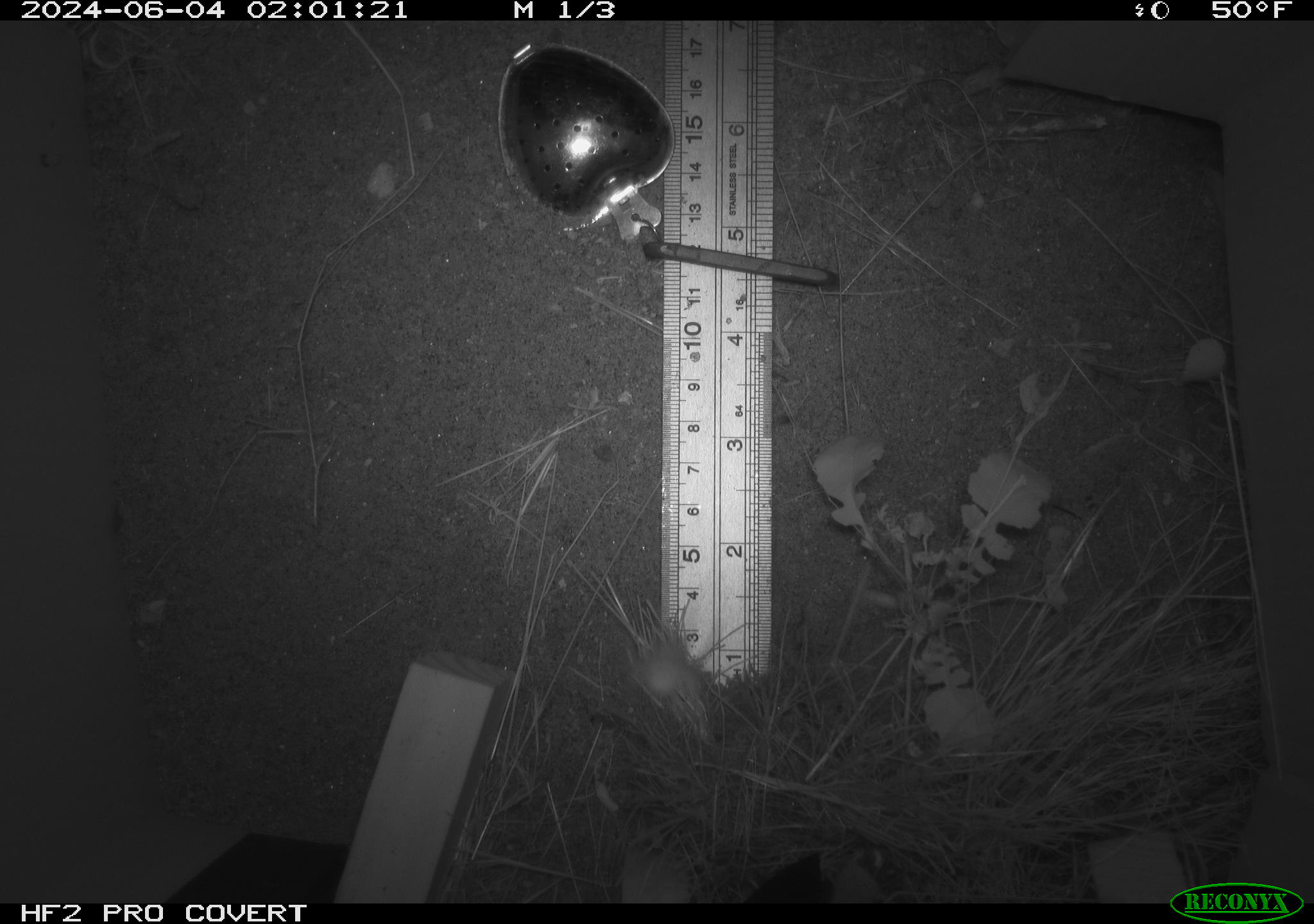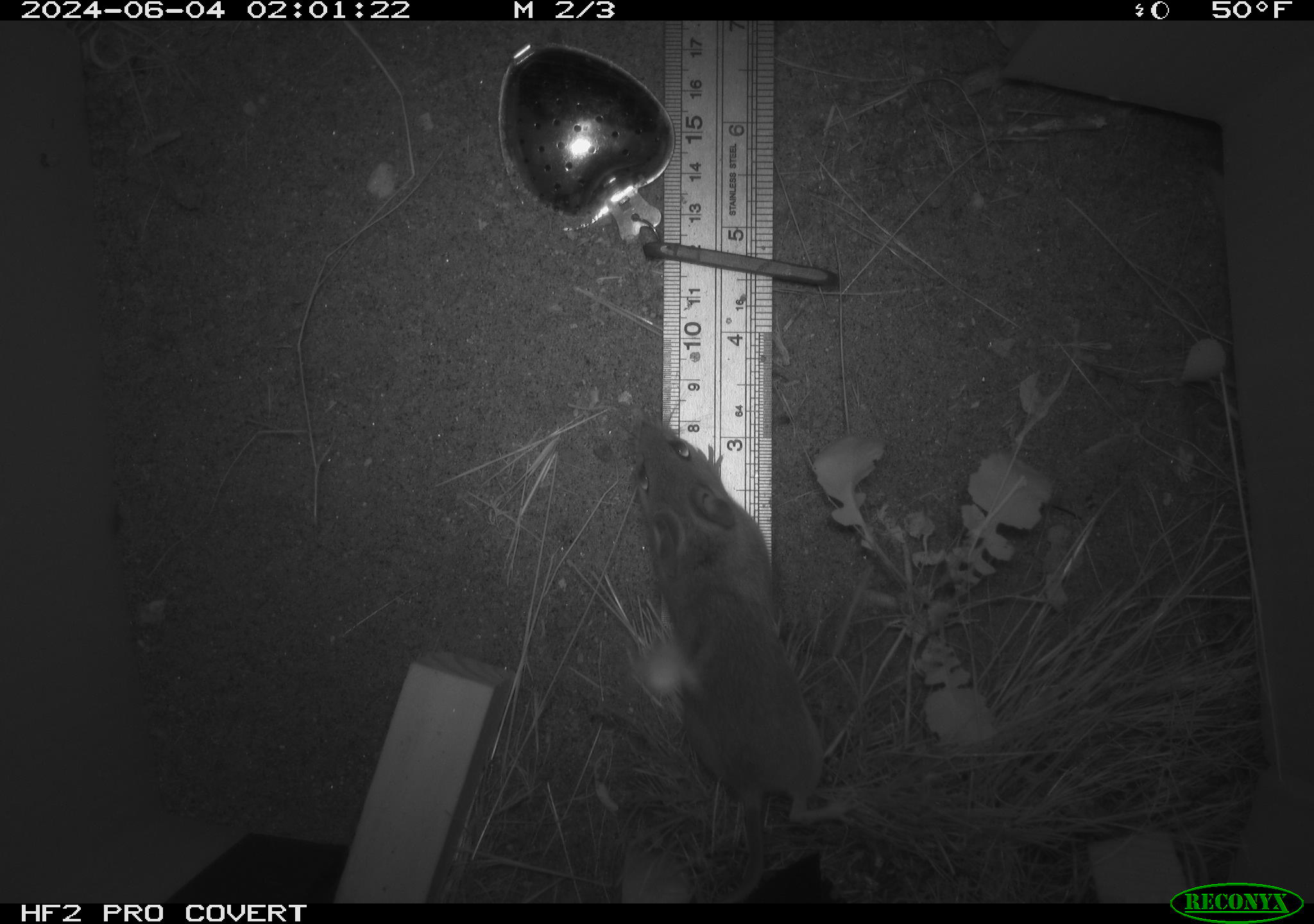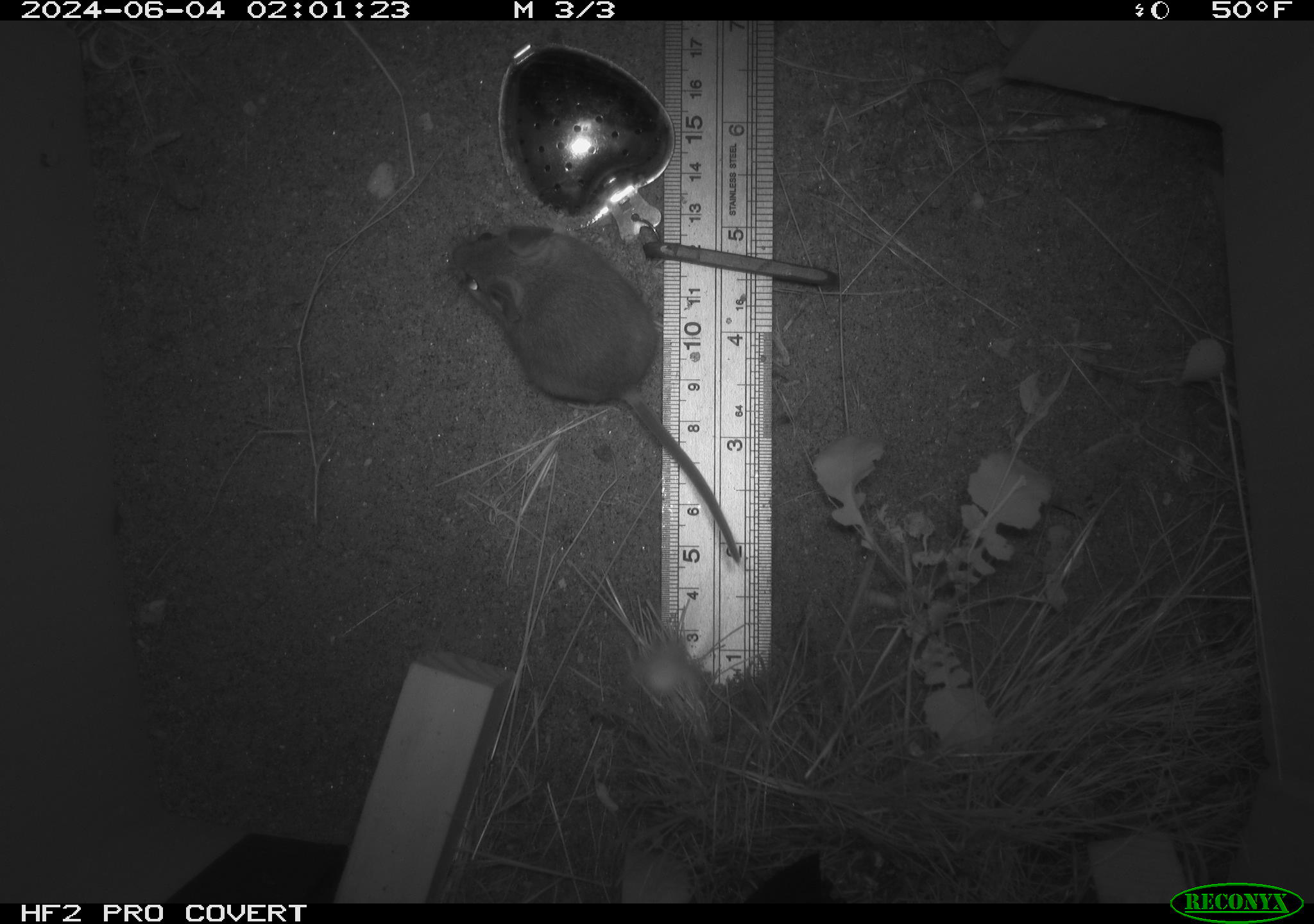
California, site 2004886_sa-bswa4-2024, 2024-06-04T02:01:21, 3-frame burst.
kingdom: Animalia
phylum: Chordata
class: Mammalia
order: Rodentia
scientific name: Rodentia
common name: rodent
Rodent (Rodentia).